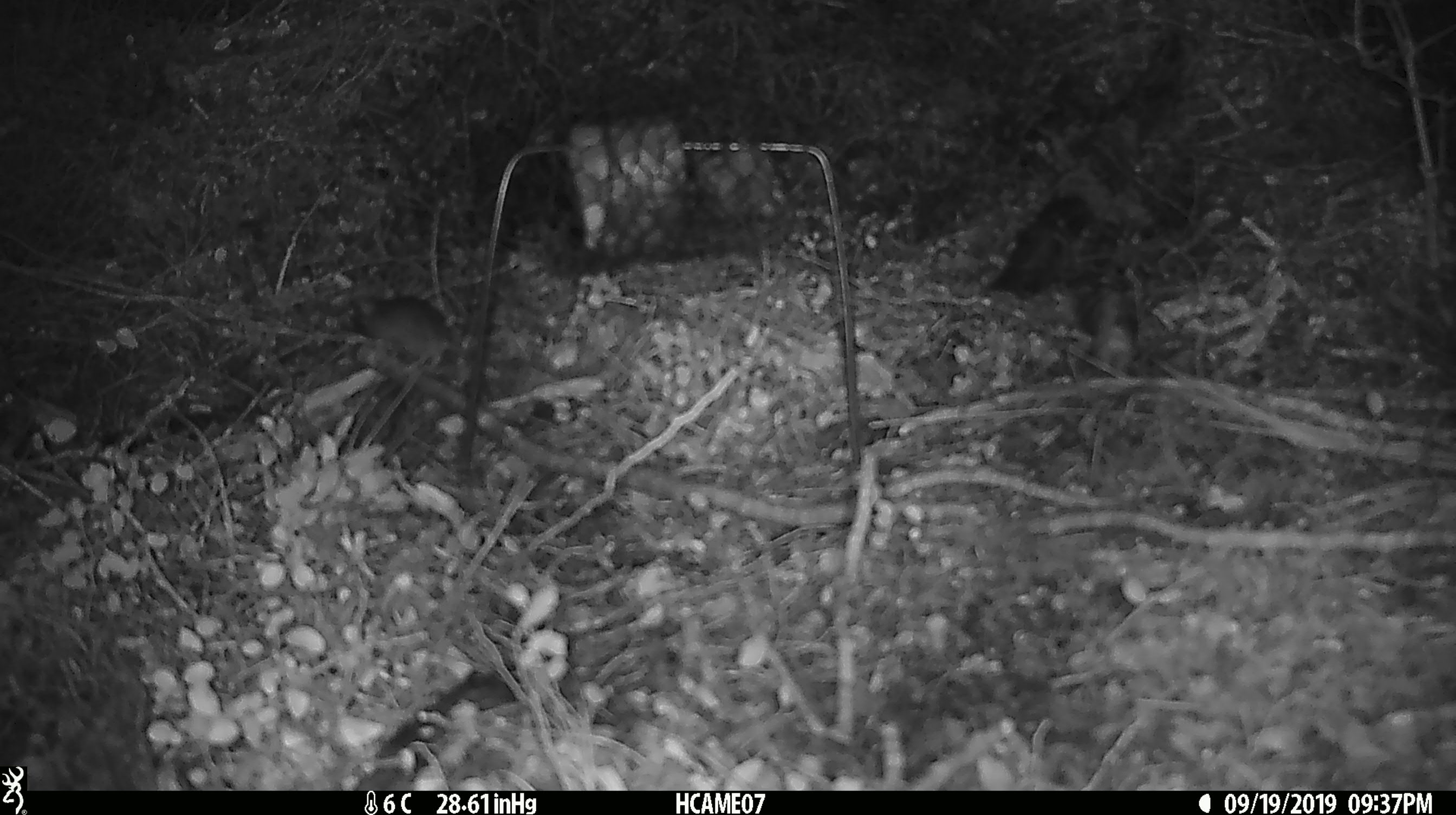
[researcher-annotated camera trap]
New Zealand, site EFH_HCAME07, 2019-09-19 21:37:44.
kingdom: Animalia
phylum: Chordata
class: Mammalia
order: Rodentia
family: Muridae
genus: Mus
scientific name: Mus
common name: mouse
Mouse (Mus).